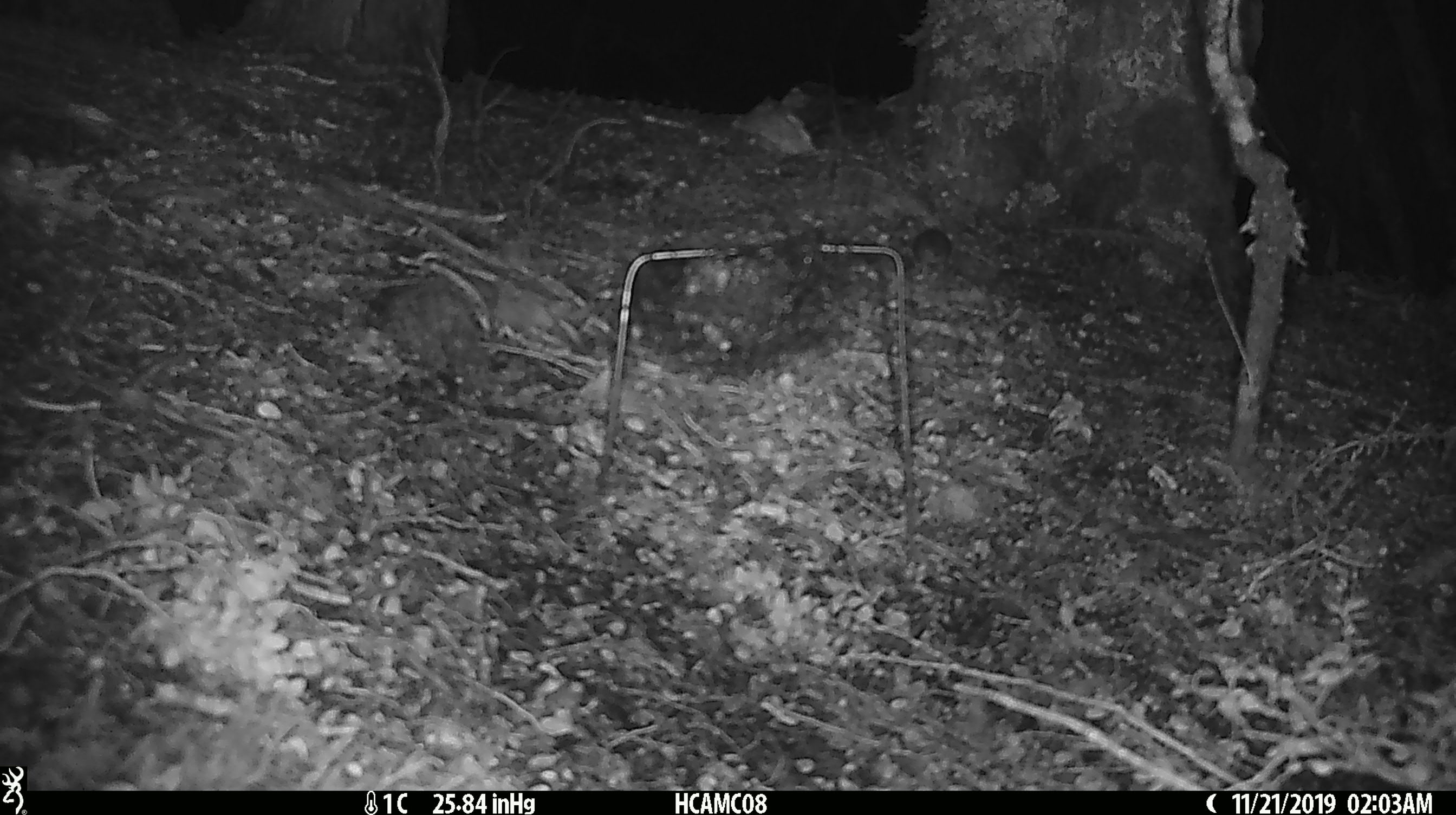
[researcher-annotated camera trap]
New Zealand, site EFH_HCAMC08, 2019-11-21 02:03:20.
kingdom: Animalia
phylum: Chordata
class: Mammalia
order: Rodentia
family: Muridae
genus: Mus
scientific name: Mus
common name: mouse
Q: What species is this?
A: Mouse (Mus).